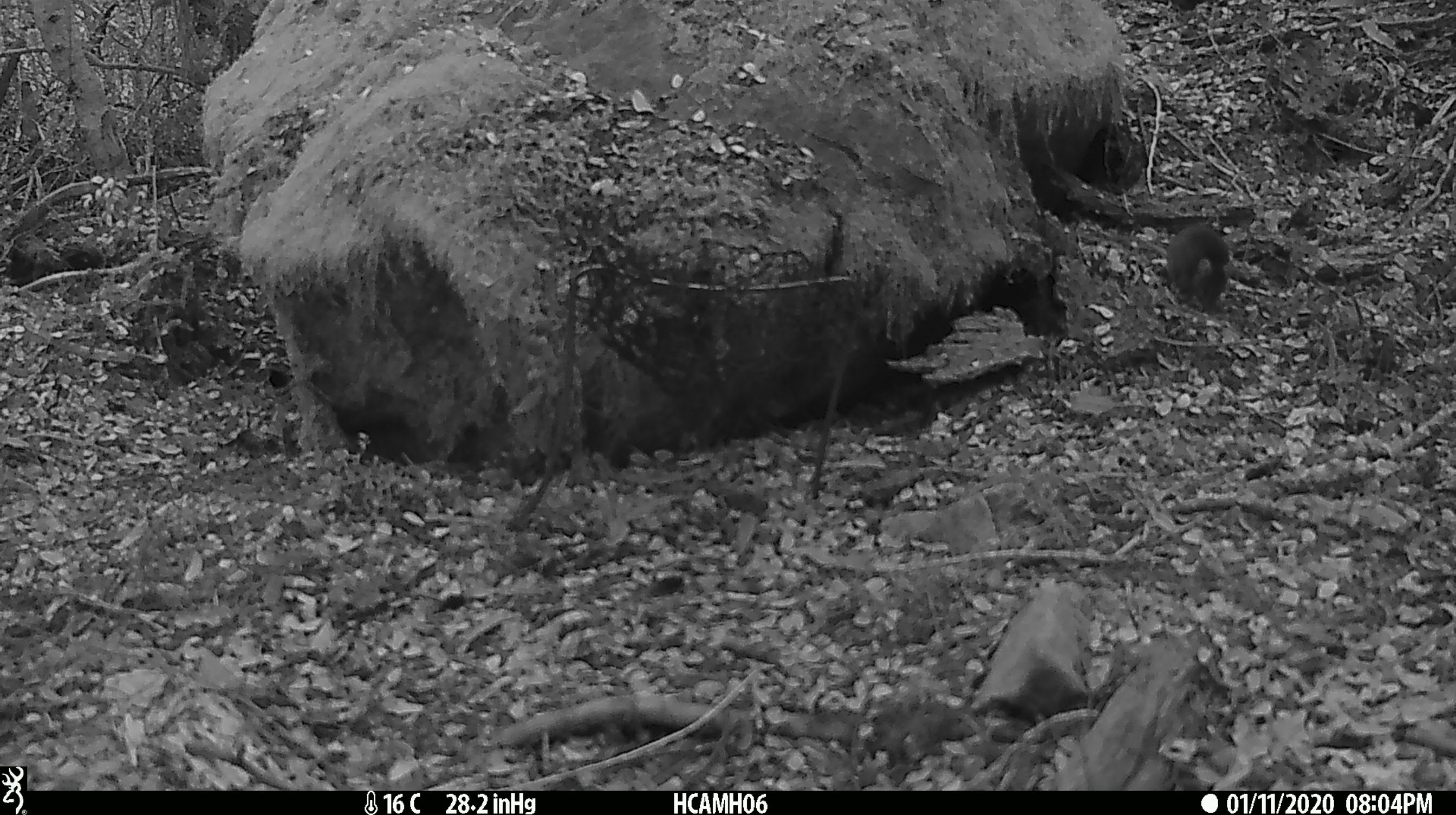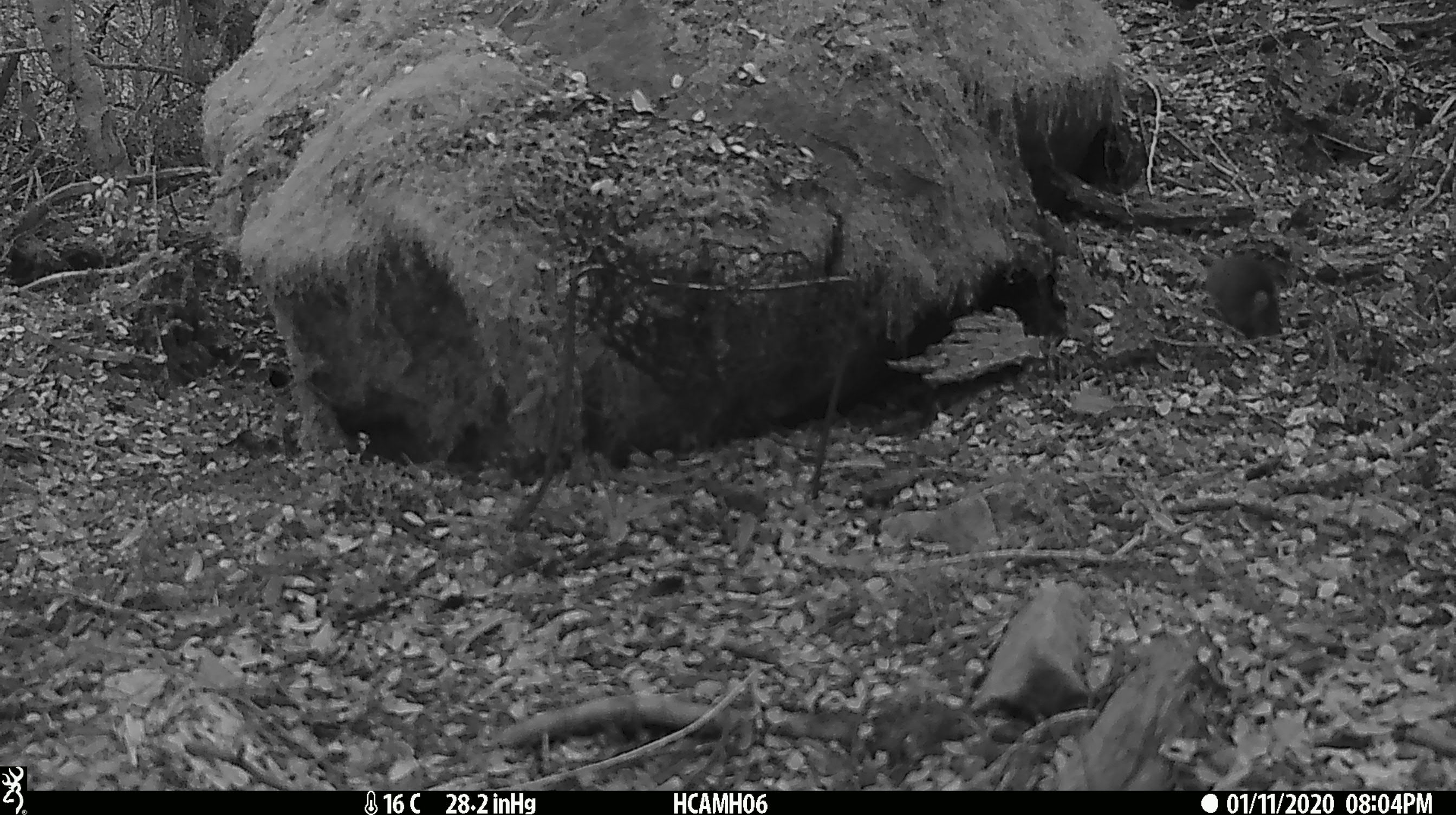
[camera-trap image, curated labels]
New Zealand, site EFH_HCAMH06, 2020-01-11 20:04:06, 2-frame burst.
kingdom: Animalia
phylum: Chordata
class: Mammalia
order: Rodentia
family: Muridae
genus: Mus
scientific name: Mus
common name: mouse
Mouse (Mus).